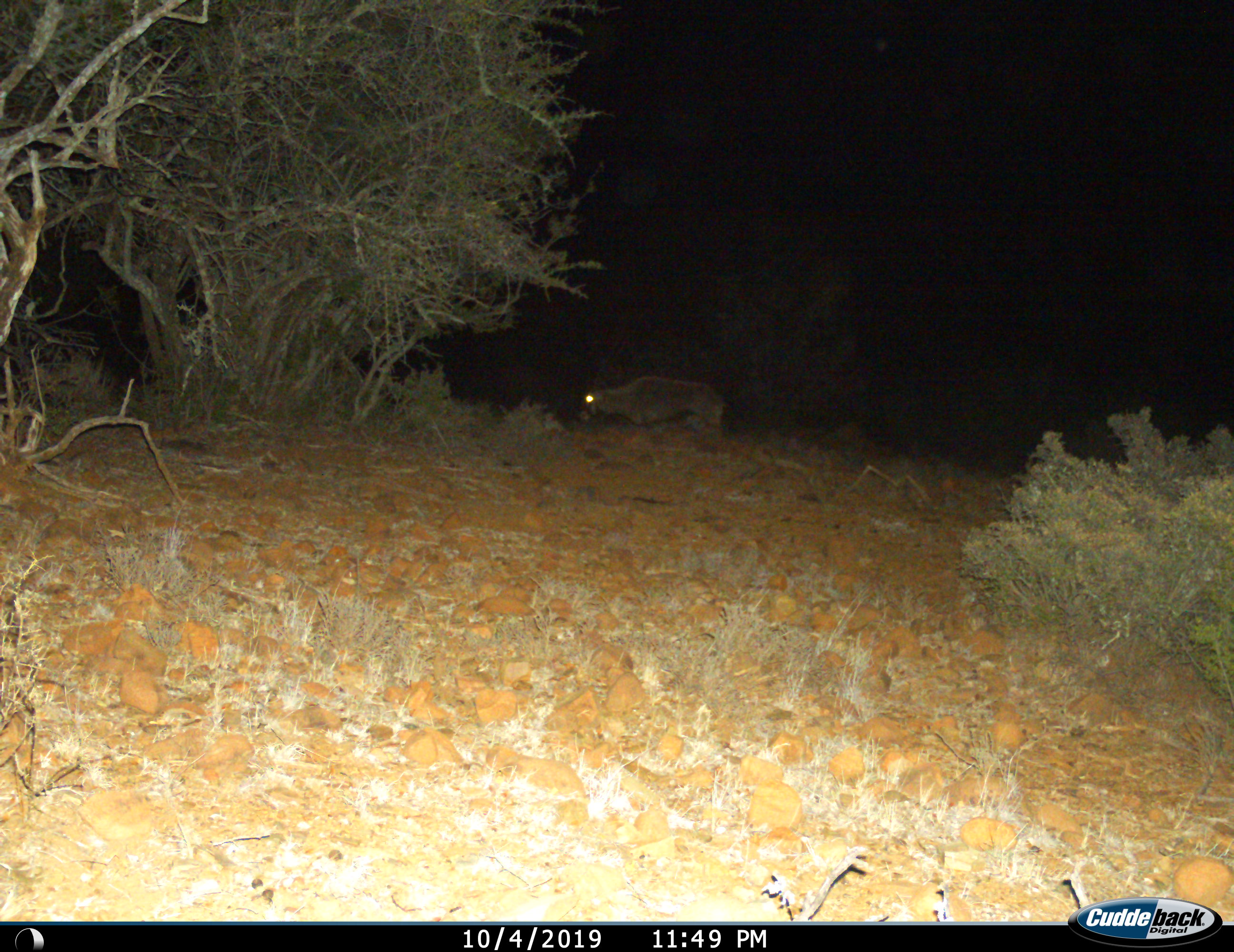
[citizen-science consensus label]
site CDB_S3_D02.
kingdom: Animalia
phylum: Chordata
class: Mammalia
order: Artiodactyla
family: Bovidae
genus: Oryx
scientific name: Oryx gazella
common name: gemsbok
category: oryx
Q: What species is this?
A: Oryx (gemsbok) (Oryx gazella).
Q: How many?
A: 1.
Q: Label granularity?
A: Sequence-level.